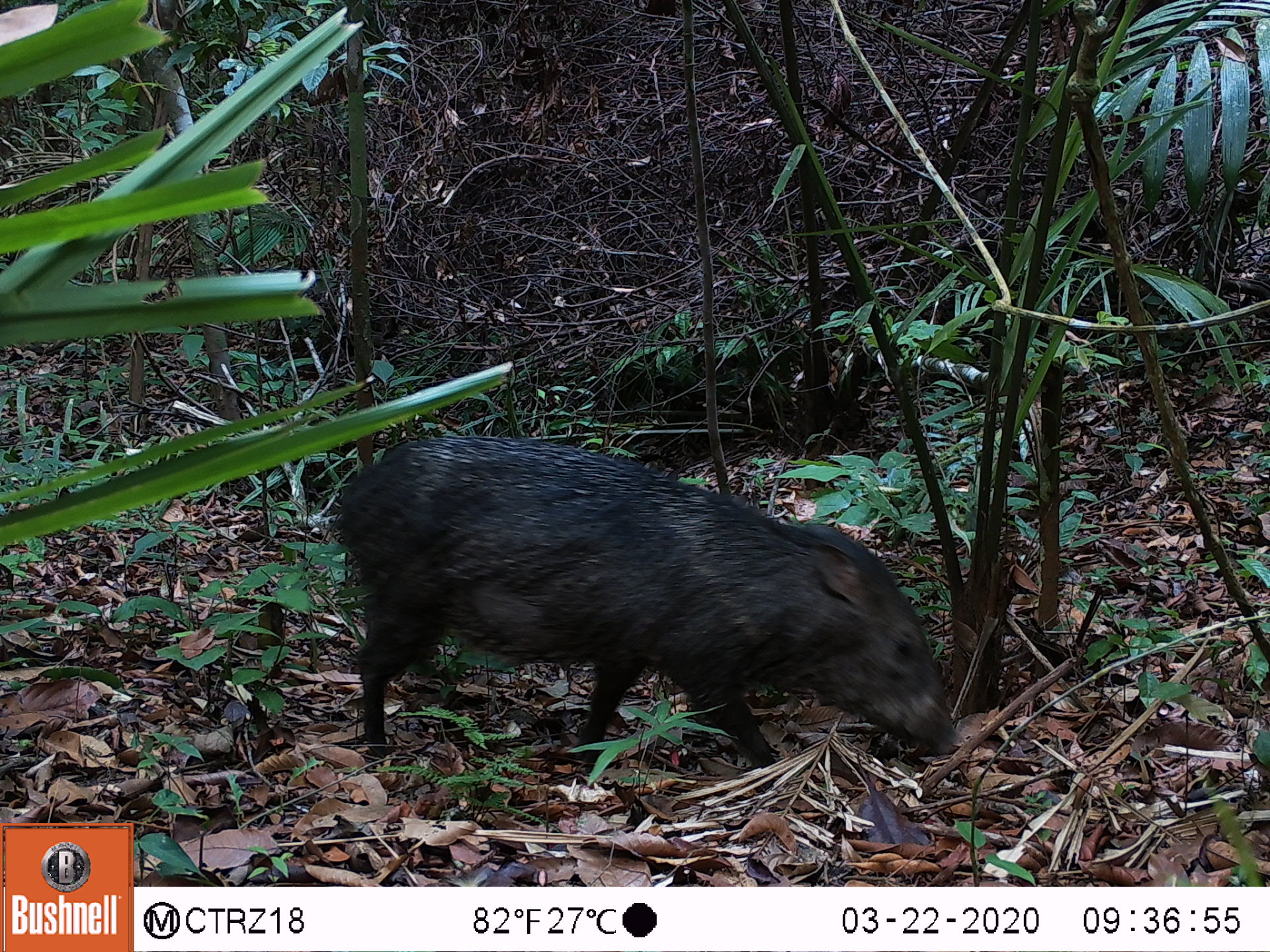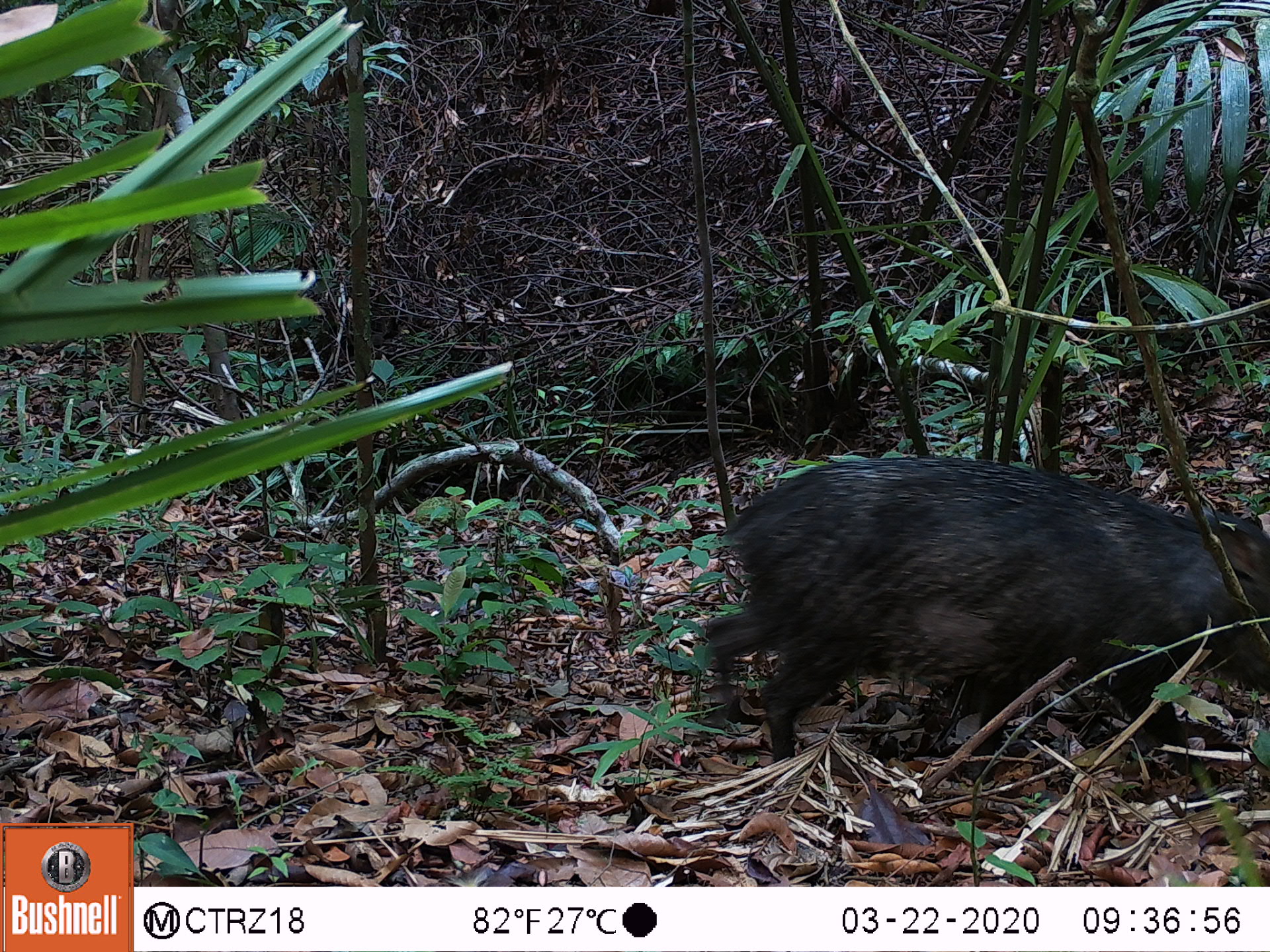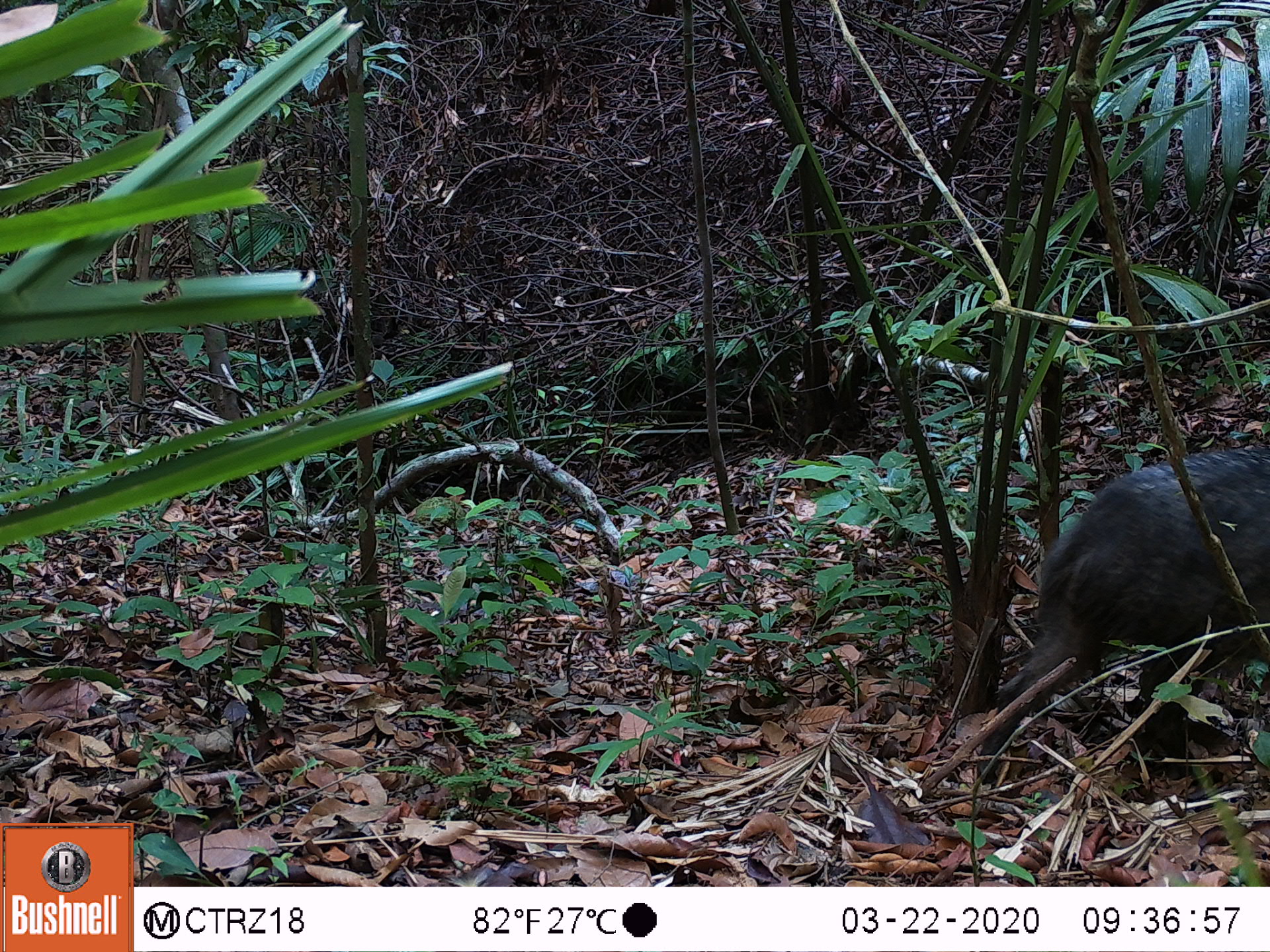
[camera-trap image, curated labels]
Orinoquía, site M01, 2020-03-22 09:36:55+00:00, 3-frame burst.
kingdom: Animalia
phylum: Chordata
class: Mammalia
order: Artiodactyla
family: Tayassuidae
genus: Pecari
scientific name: Pecari tajacu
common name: collared peccary